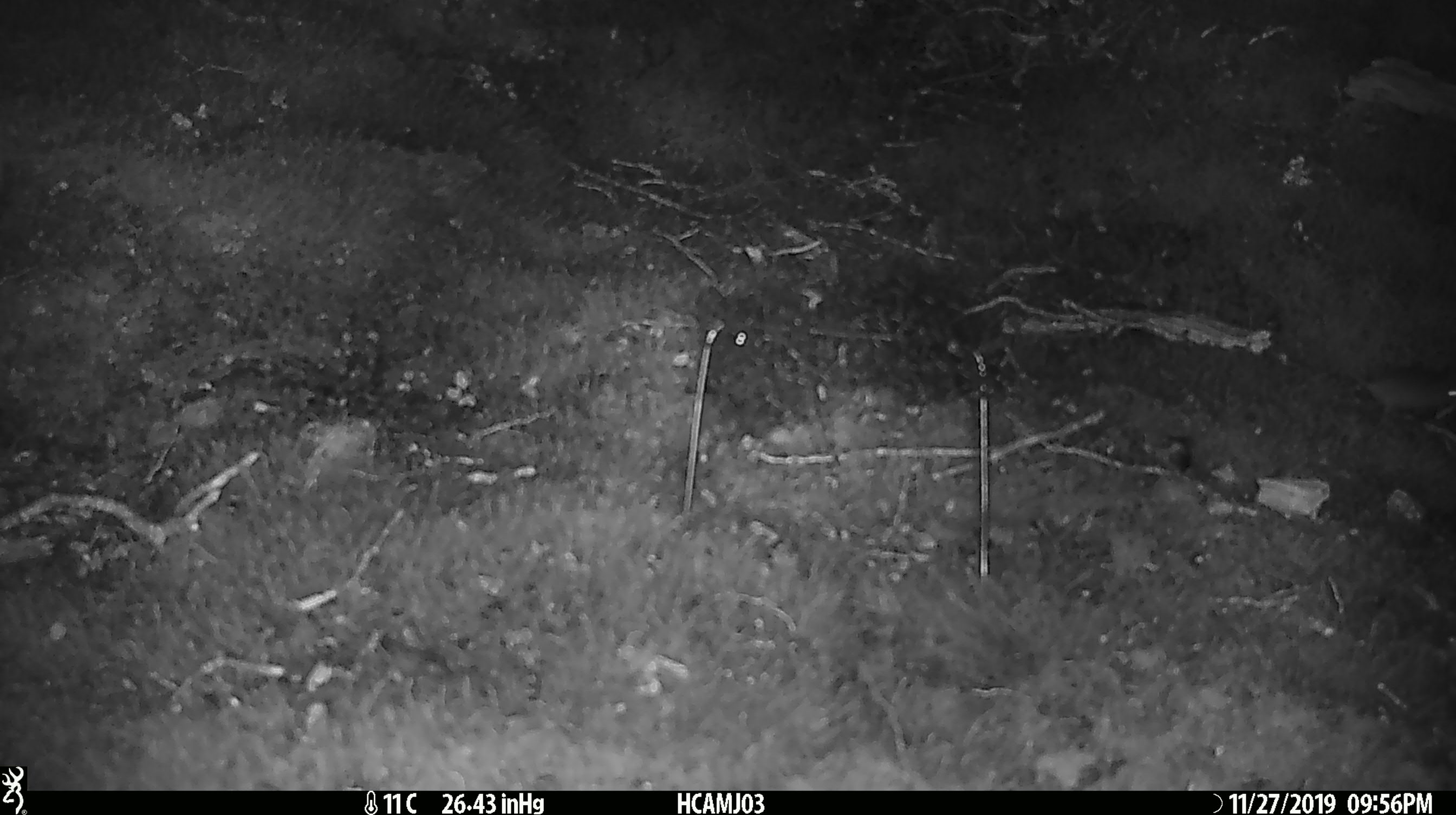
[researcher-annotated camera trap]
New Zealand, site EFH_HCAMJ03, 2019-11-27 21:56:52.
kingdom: Animalia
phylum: Chordata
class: Mammalia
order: Rodentia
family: Muridae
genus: Mus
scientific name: Mus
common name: mouse